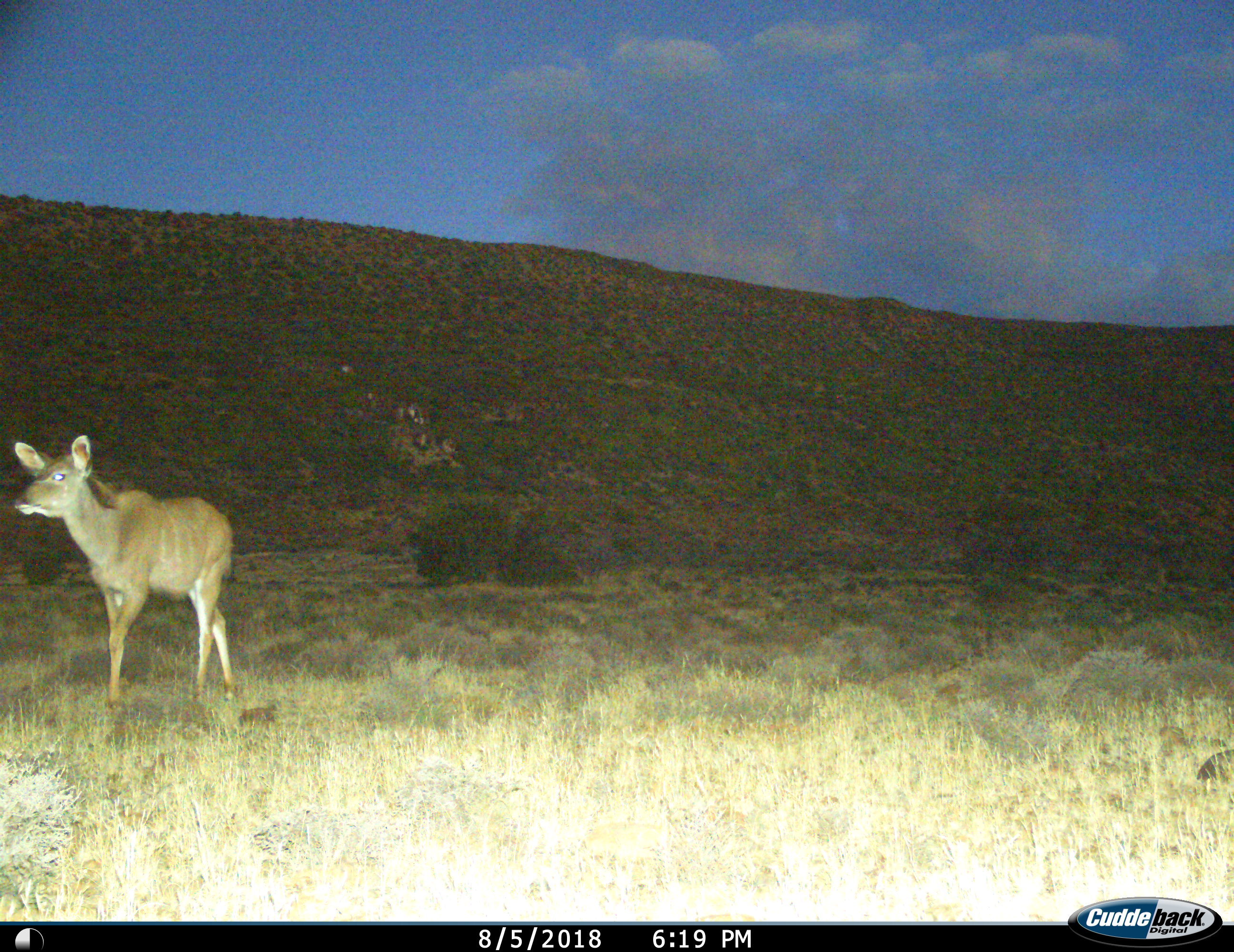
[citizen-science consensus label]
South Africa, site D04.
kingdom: Animalia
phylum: Chordata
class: Mammalia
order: Artiodactyla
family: Bovidae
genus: Tragelaphus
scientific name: Tragelaphus strepsiceros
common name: greater kudu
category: kudu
Kudu (greater kudu) (Tragelaphus strepsiceros), count 1. Behavior (volunteer vote fractions): standing 22%, resting 0%, moving 78%, interacting 0%. Young present (vote fraction): 0%. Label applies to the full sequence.